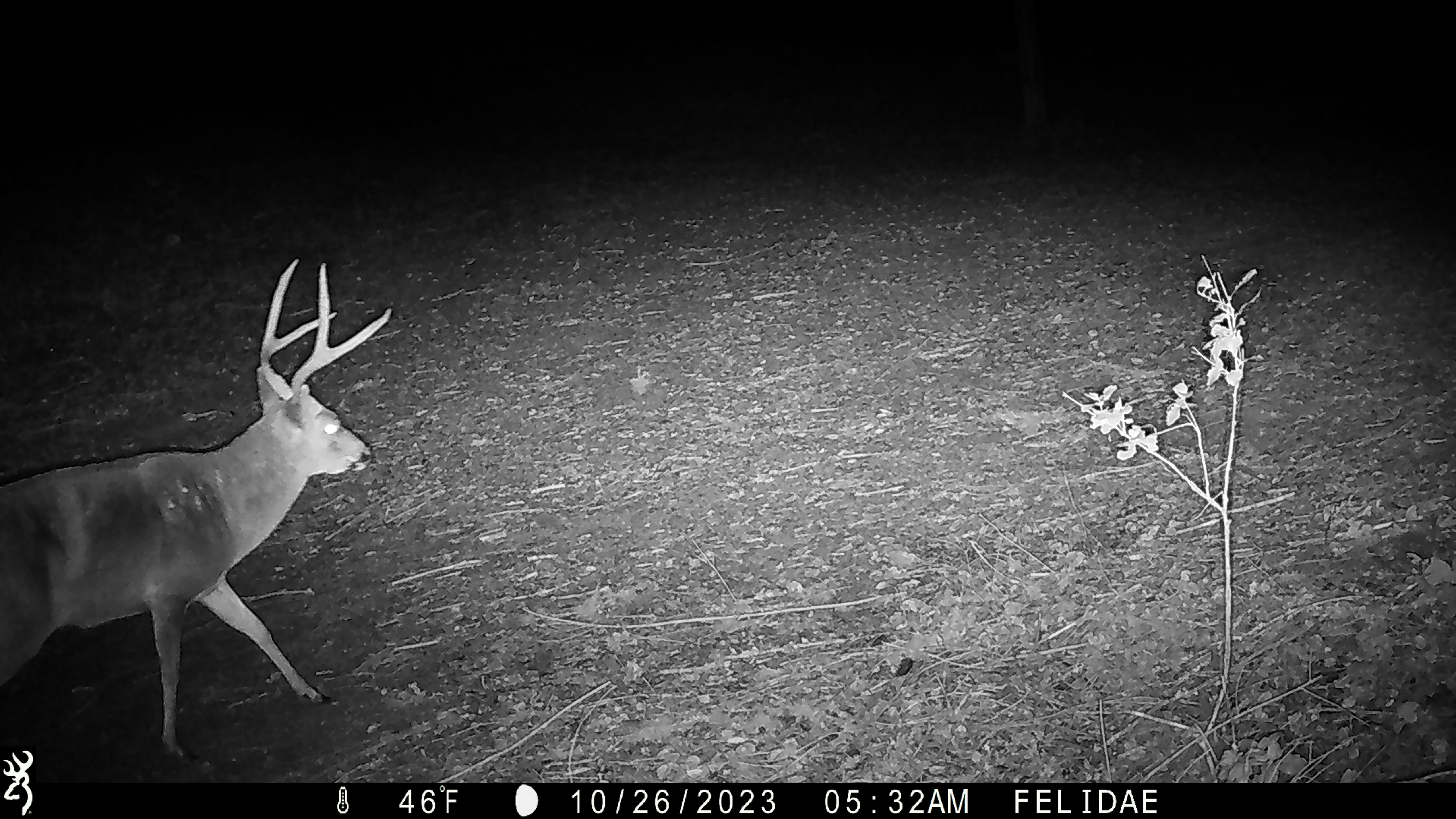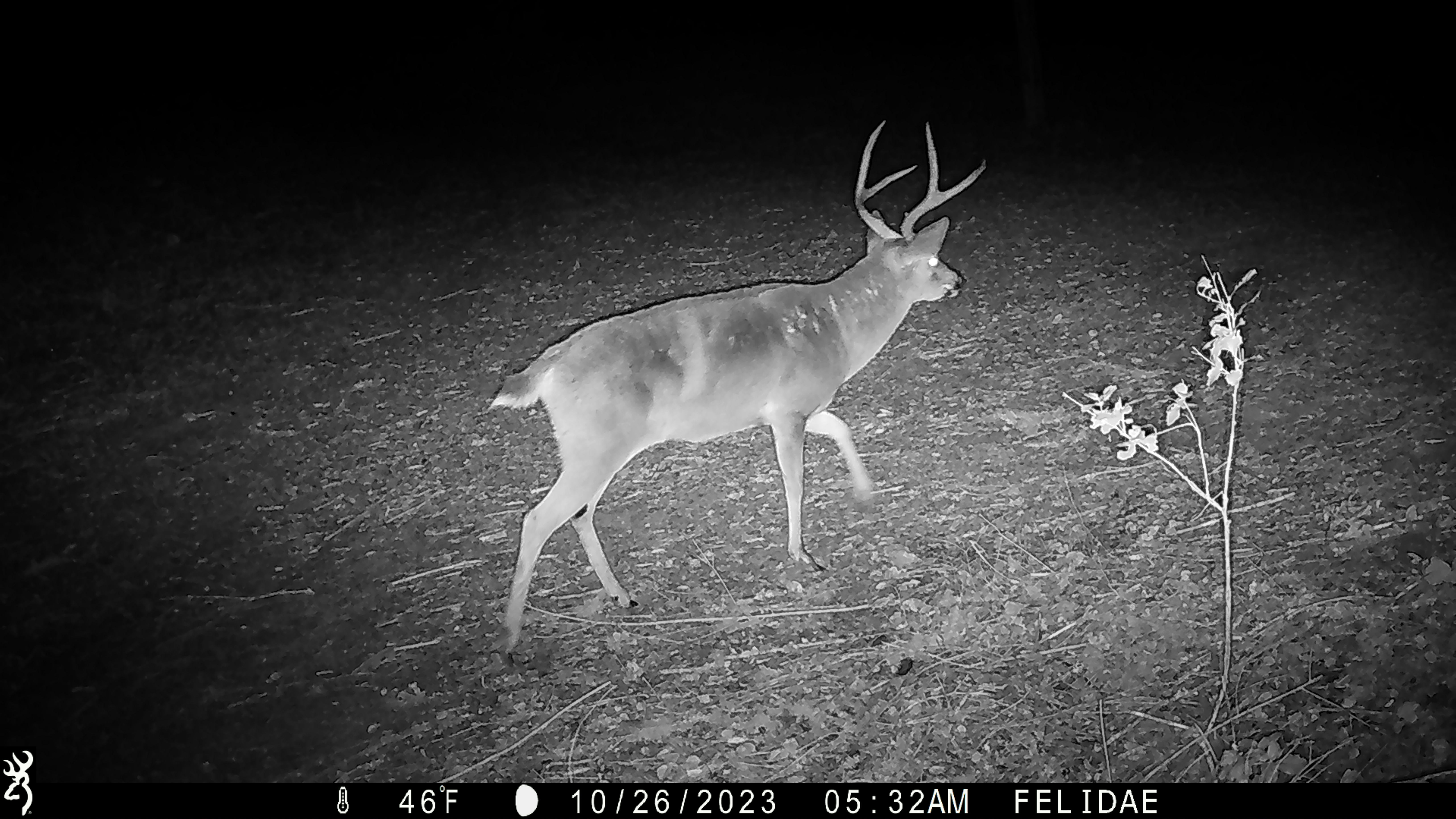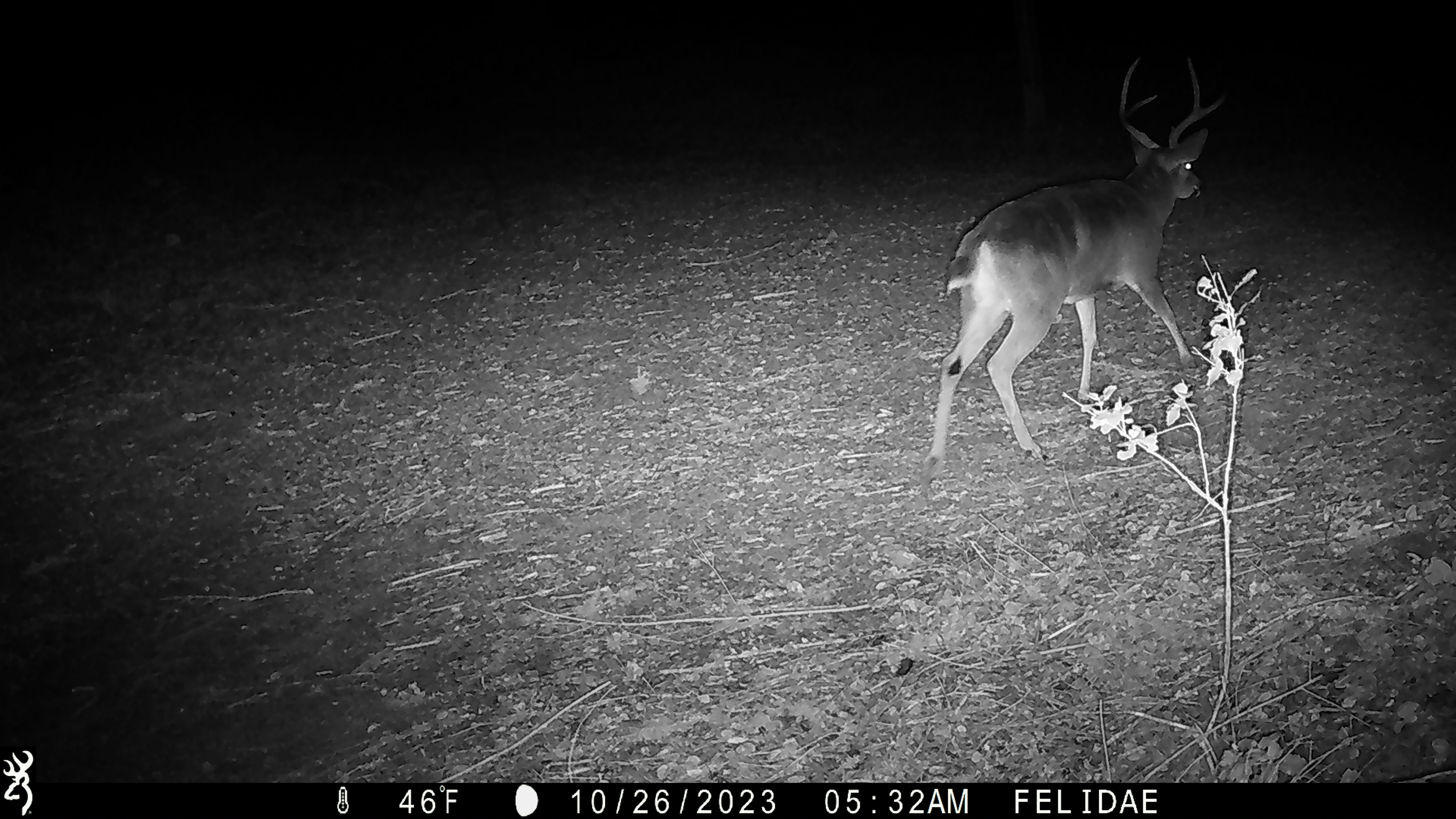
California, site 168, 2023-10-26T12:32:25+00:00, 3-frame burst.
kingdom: Animalia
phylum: Chordata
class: Mammalia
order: Artiodactyla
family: Cervidae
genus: Odocoileus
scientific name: Odocoileus hemionus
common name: mule deer